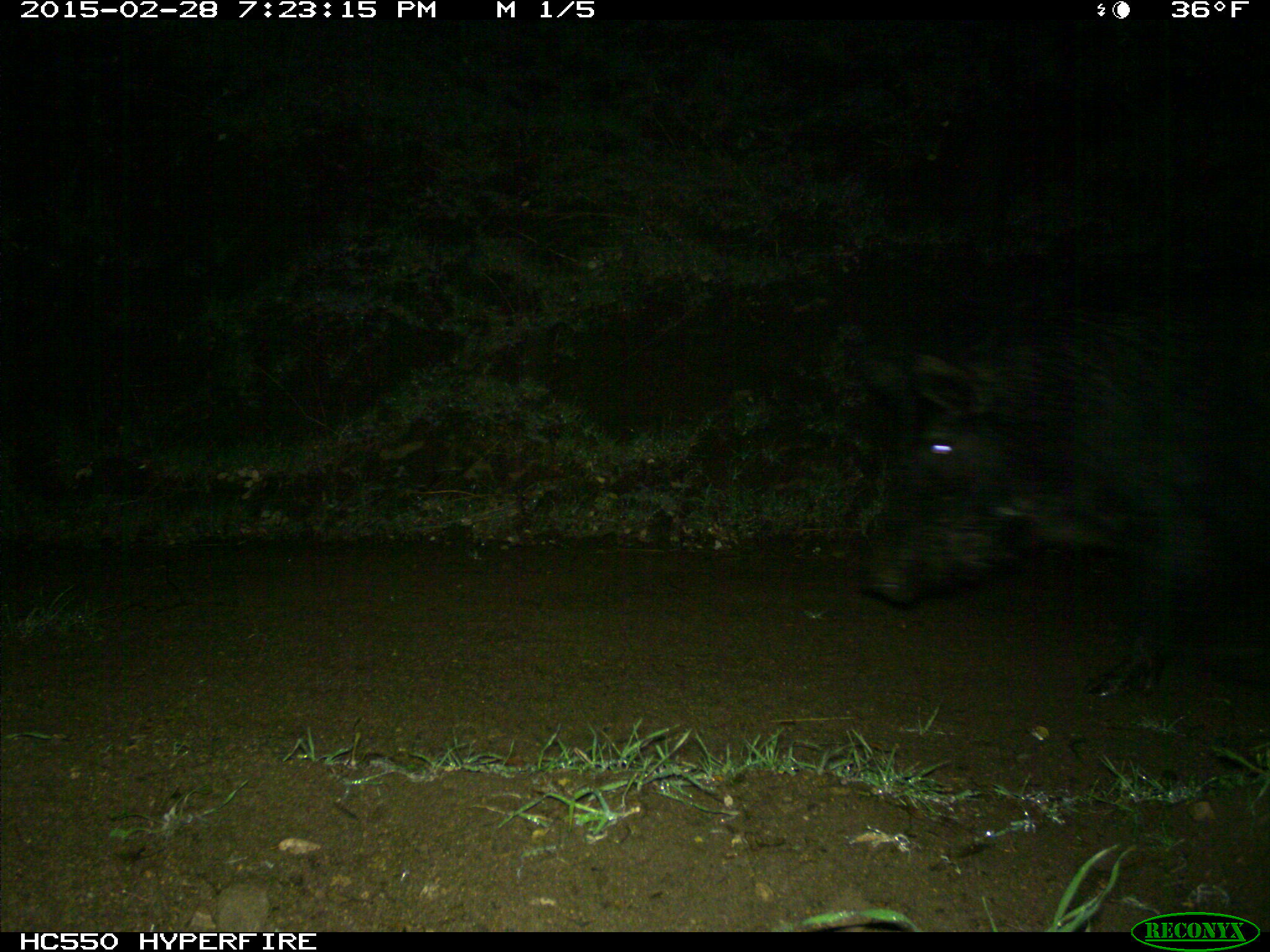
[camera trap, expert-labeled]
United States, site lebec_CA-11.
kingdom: Animalia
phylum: Chordata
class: Mammalia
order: Artiodactyla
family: Suidae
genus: Sus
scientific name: Sus scrofa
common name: wild boar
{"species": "Sus scrofa (wild boar)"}